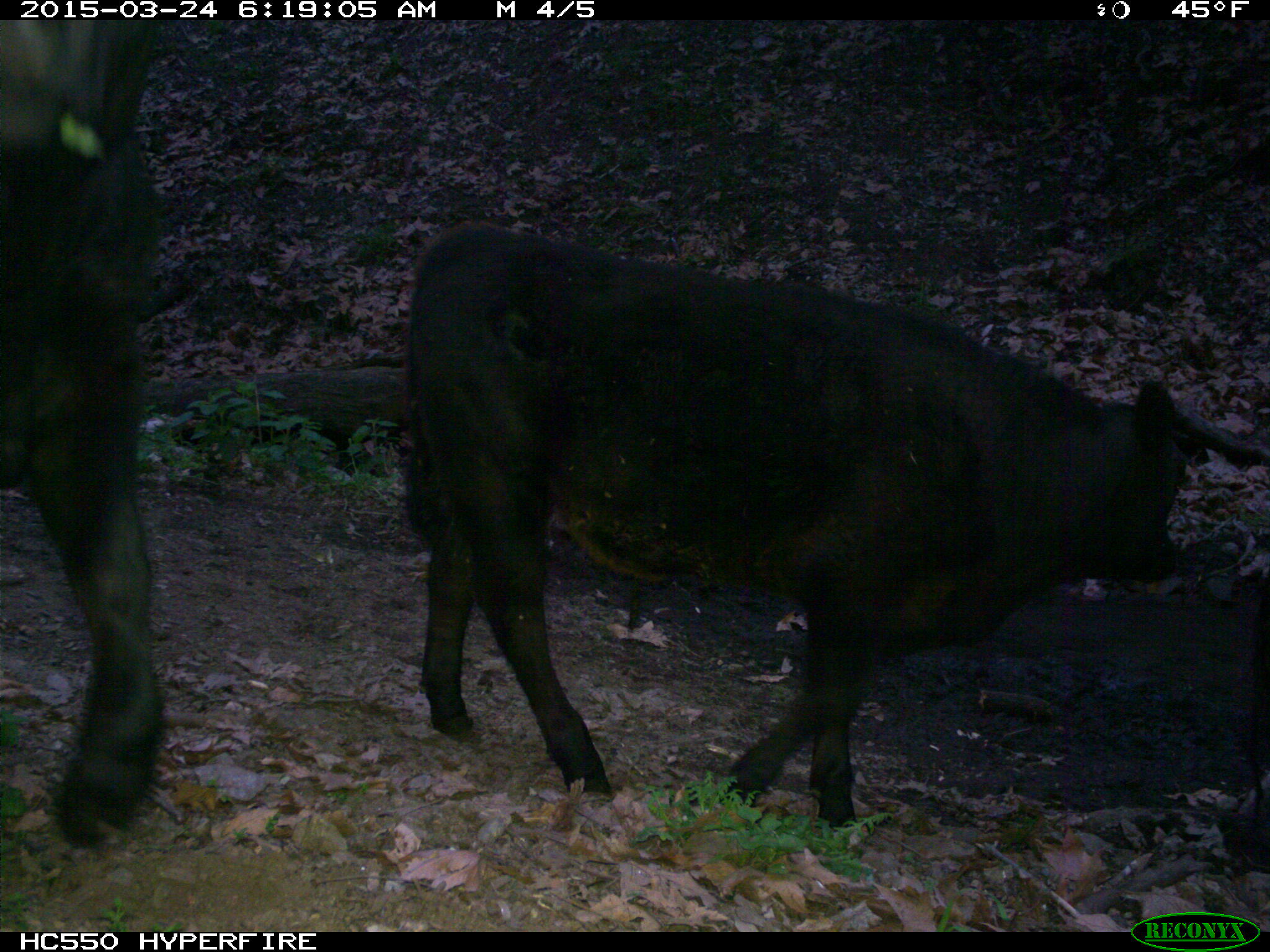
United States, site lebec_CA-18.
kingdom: Animalia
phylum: Chordata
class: Mammalia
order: Artiodactyla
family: Bovidae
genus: Bos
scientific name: Bos taurus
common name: domestic cow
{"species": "Bos taurus (domestic cow)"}